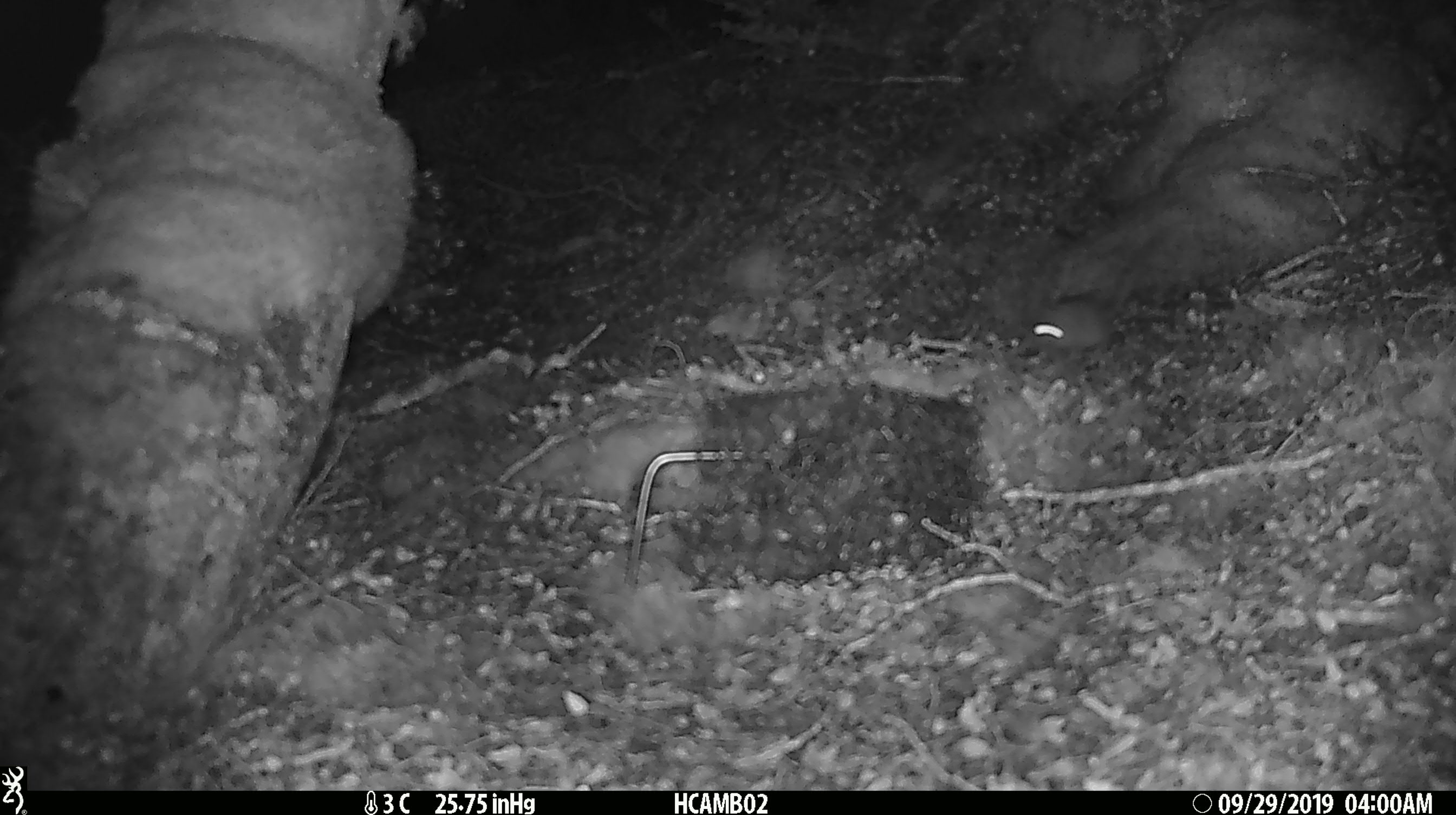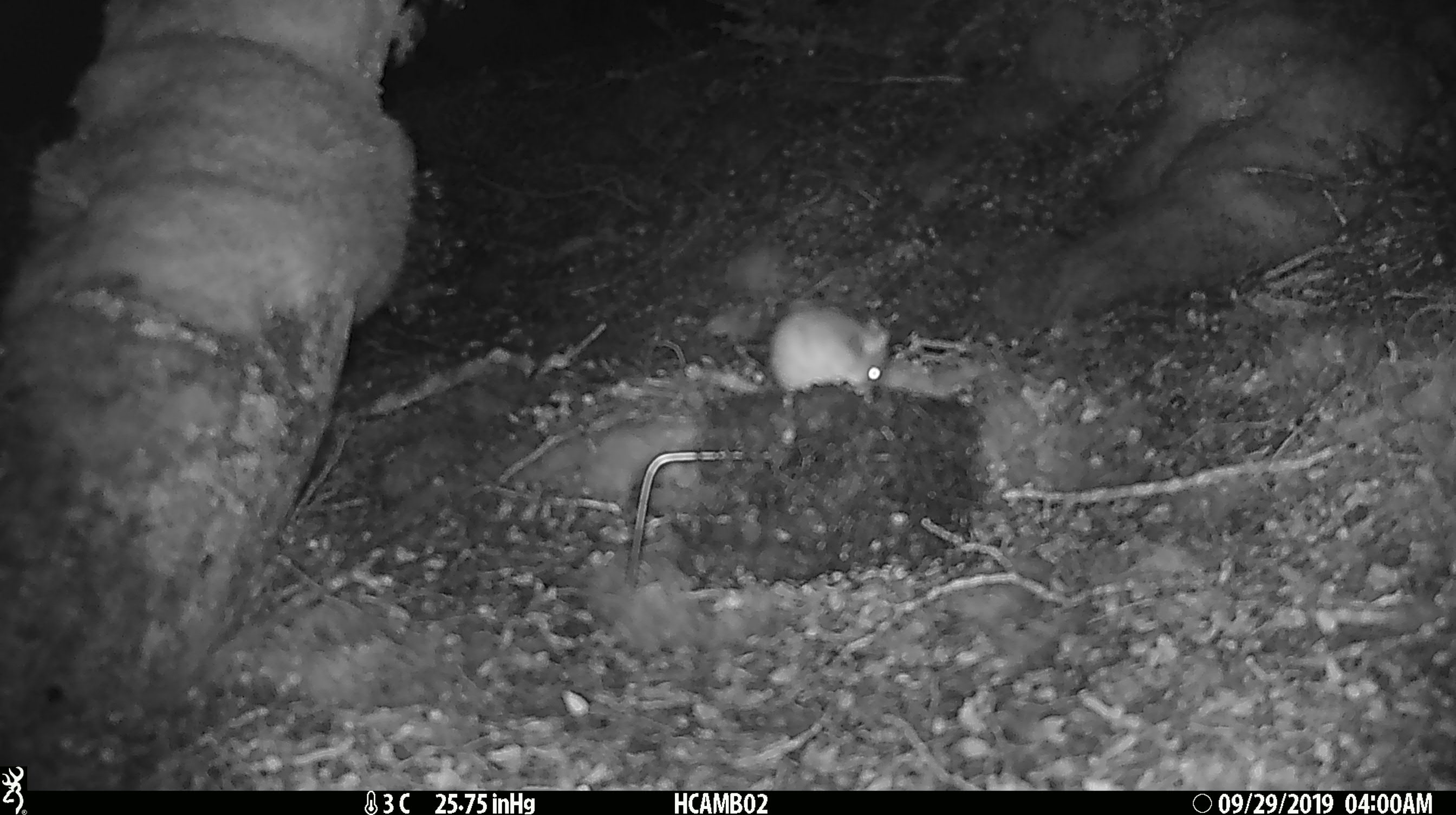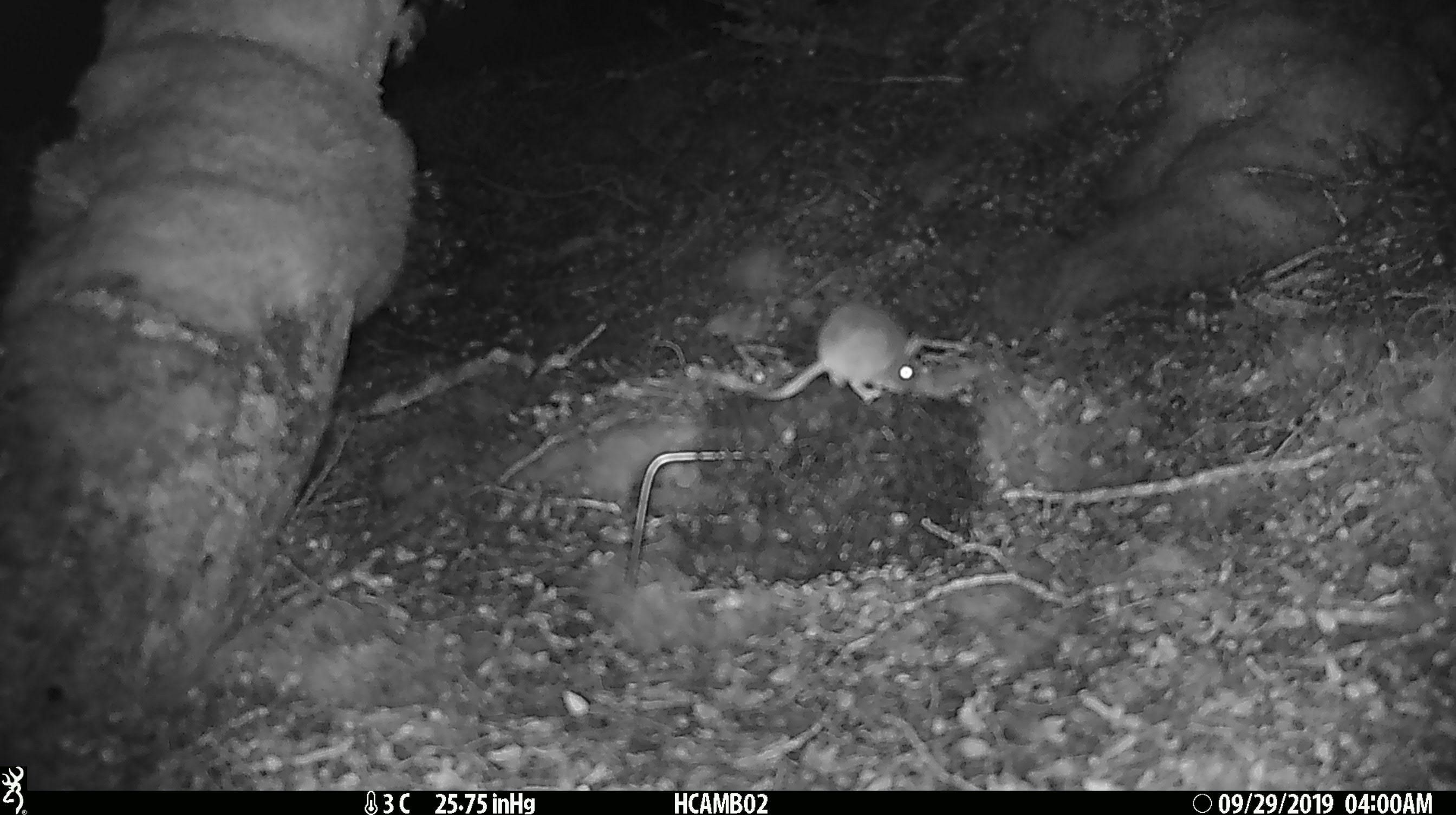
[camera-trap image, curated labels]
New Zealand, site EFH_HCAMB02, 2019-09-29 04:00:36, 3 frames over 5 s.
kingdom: Animalia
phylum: Chordata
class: Mammalia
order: Rodentia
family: Muridae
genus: Mus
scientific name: Mus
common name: mouse